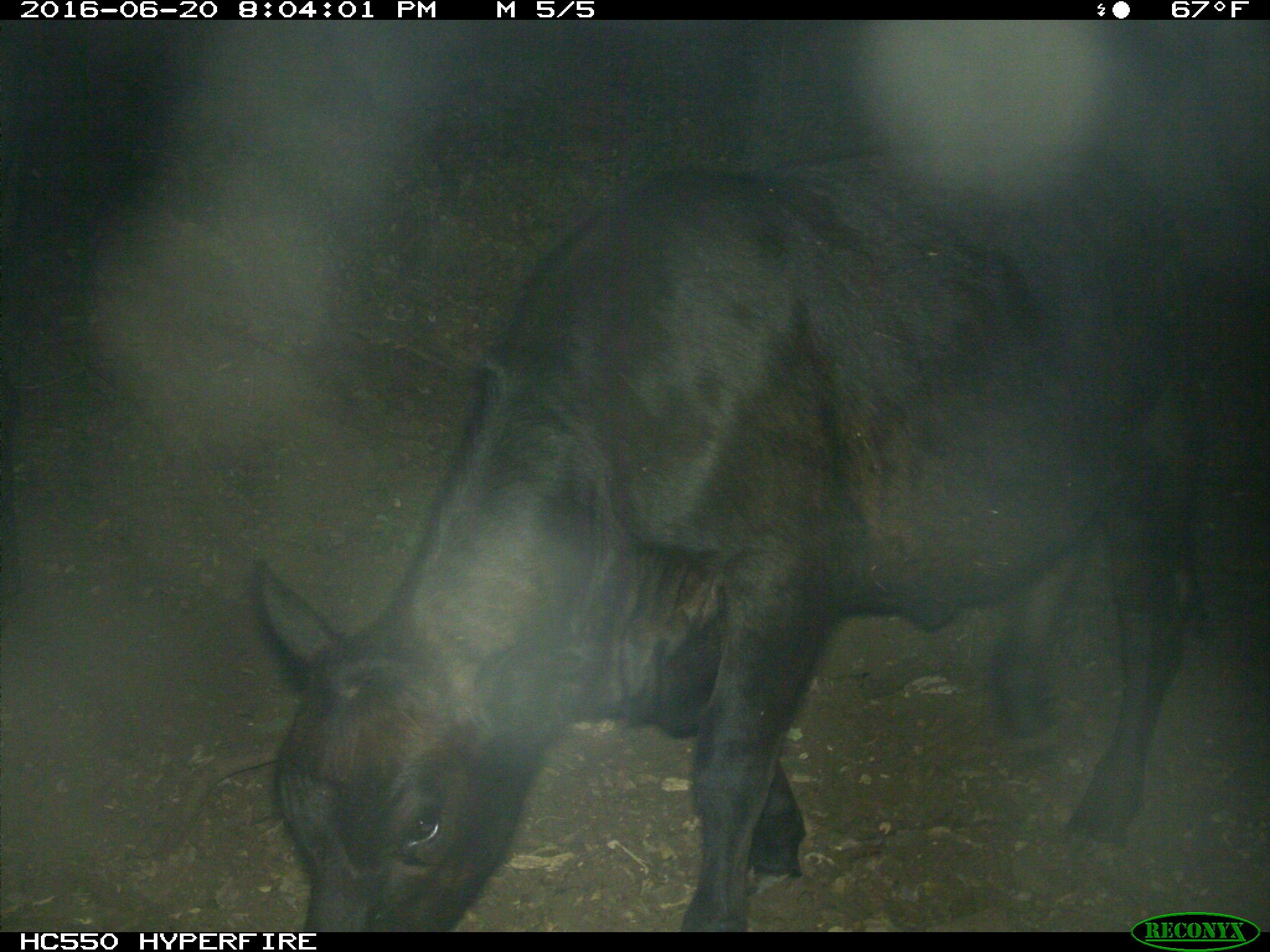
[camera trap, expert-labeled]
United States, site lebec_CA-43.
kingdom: Animalia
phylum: Chordata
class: Mammalia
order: Artiodactyla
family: Bovidae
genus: Bos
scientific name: Bos taurus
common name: domestic cow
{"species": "Bos taurus (domestic cow)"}